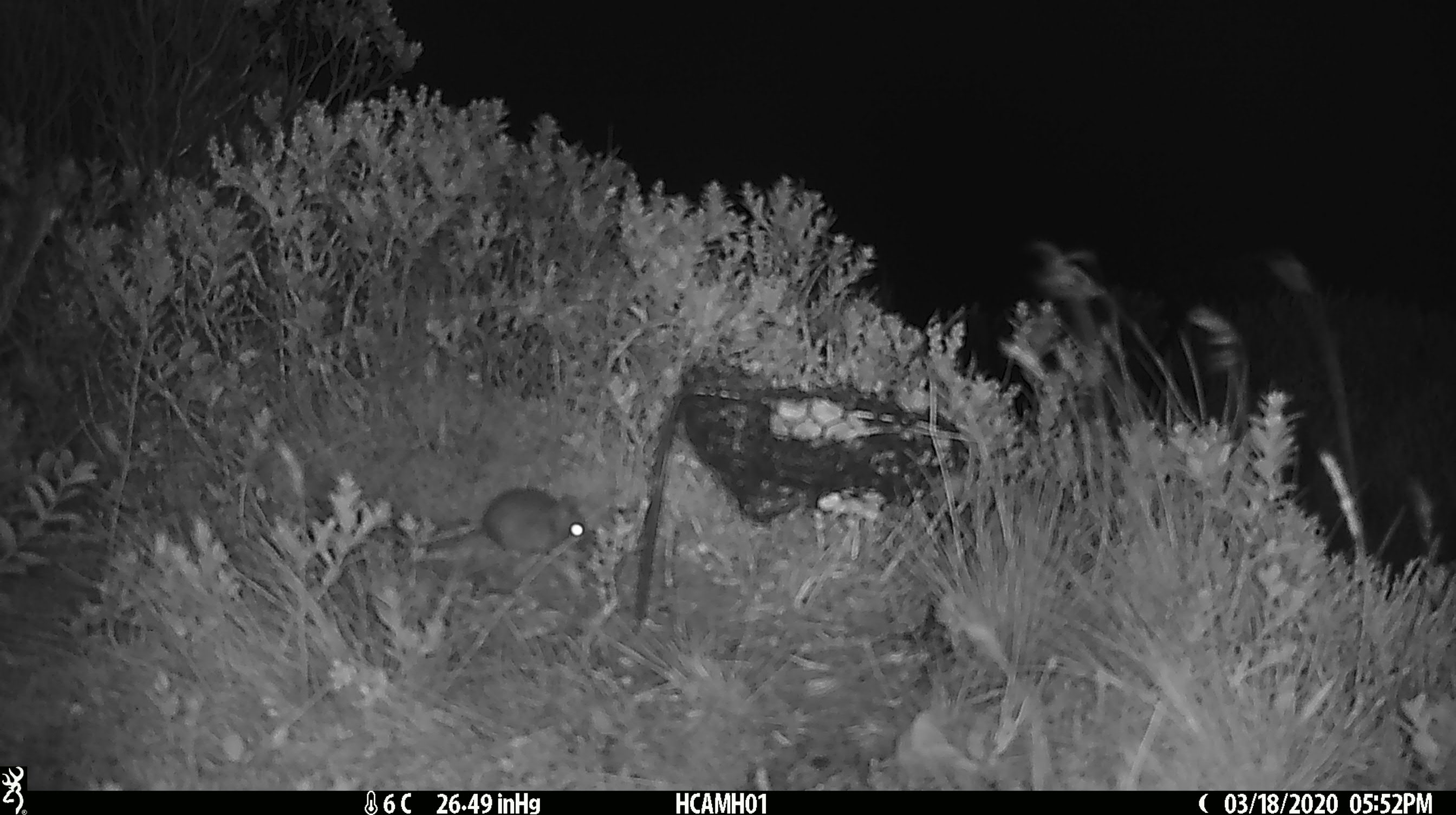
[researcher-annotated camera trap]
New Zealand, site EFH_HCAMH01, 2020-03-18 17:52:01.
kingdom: Animalia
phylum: Chordata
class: Mammalia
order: Rodentia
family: Muridae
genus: Mus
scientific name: Mus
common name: mouse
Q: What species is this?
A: Mouse (Mus).